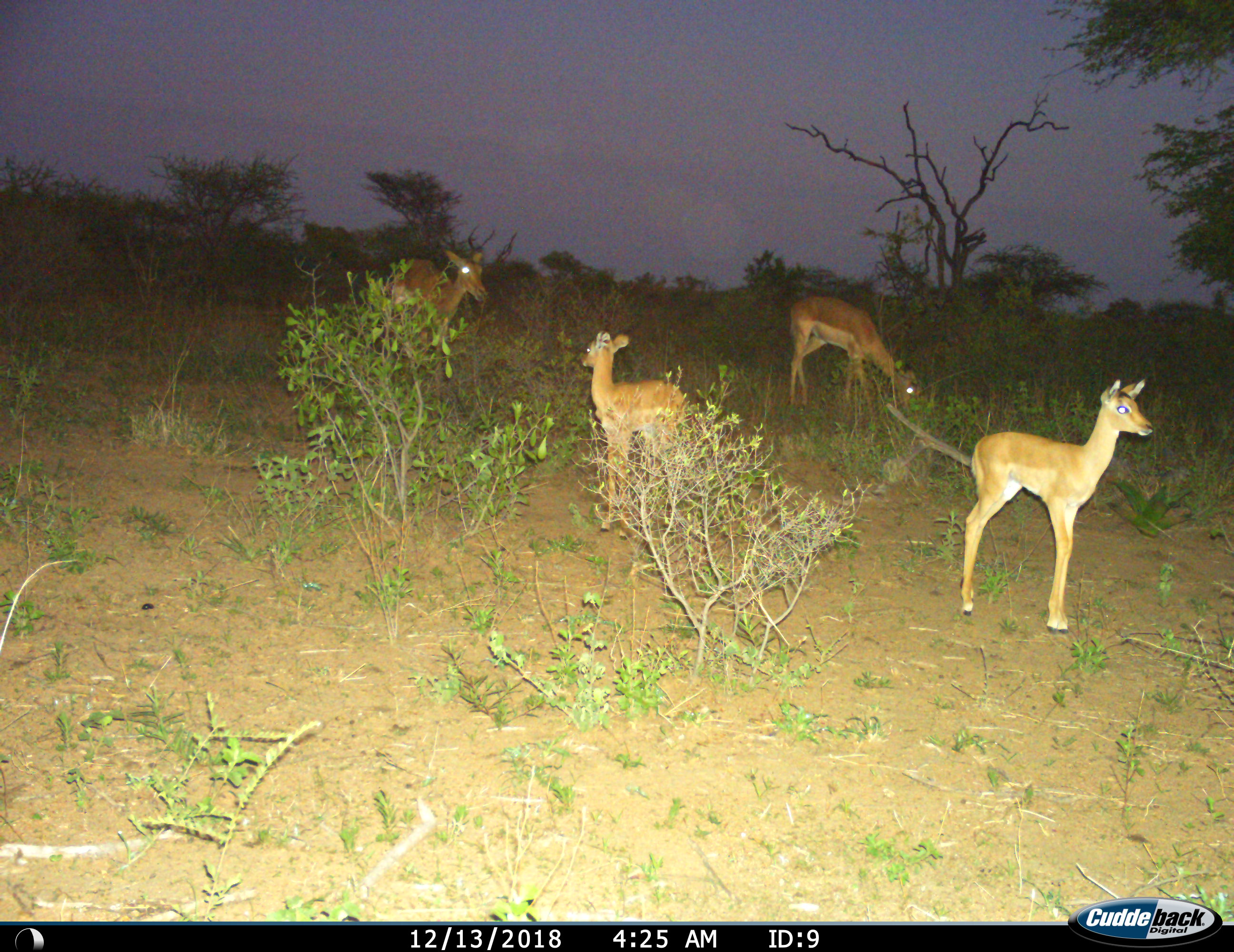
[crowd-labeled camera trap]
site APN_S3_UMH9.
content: unidentified animal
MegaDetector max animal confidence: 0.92